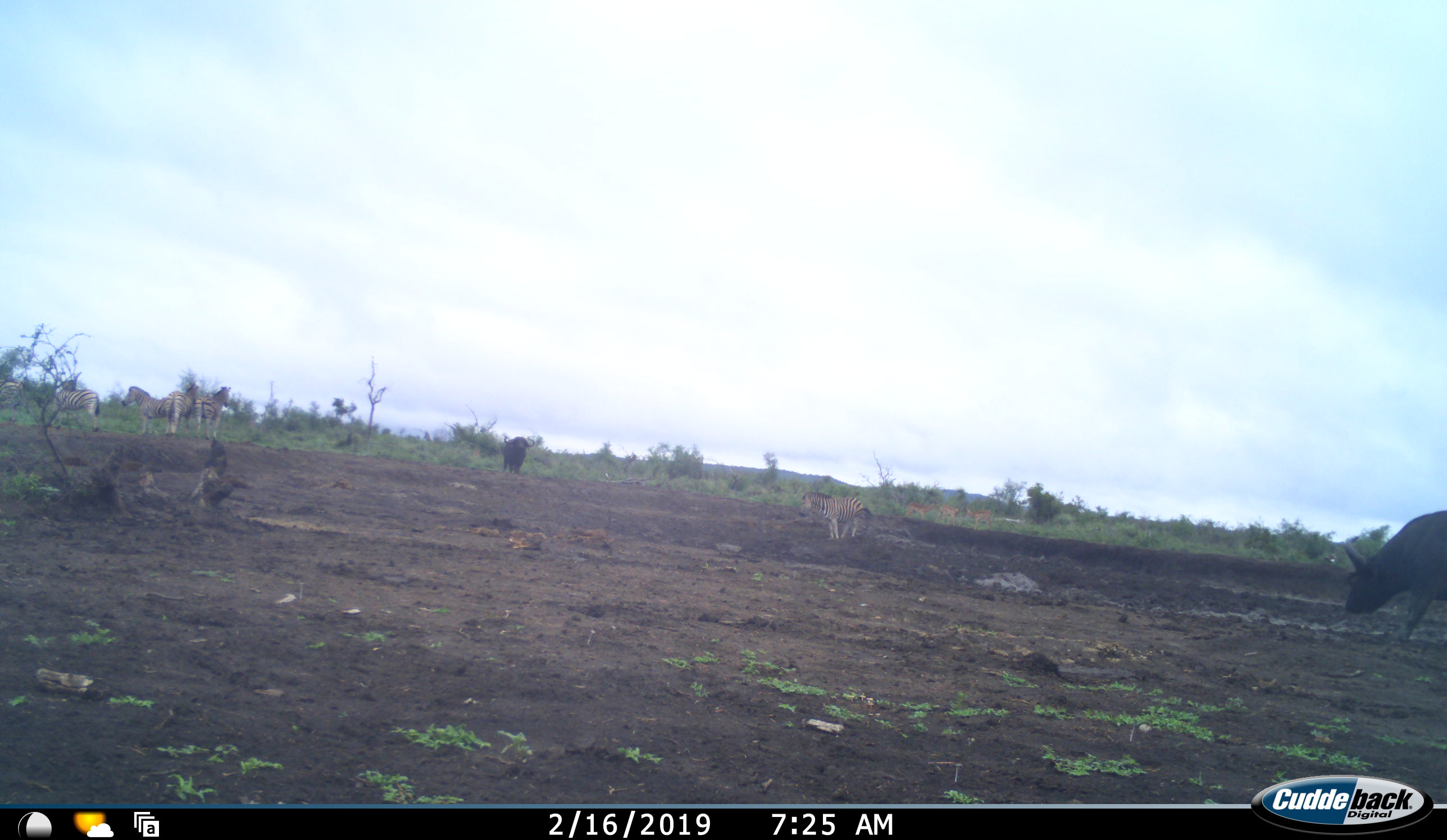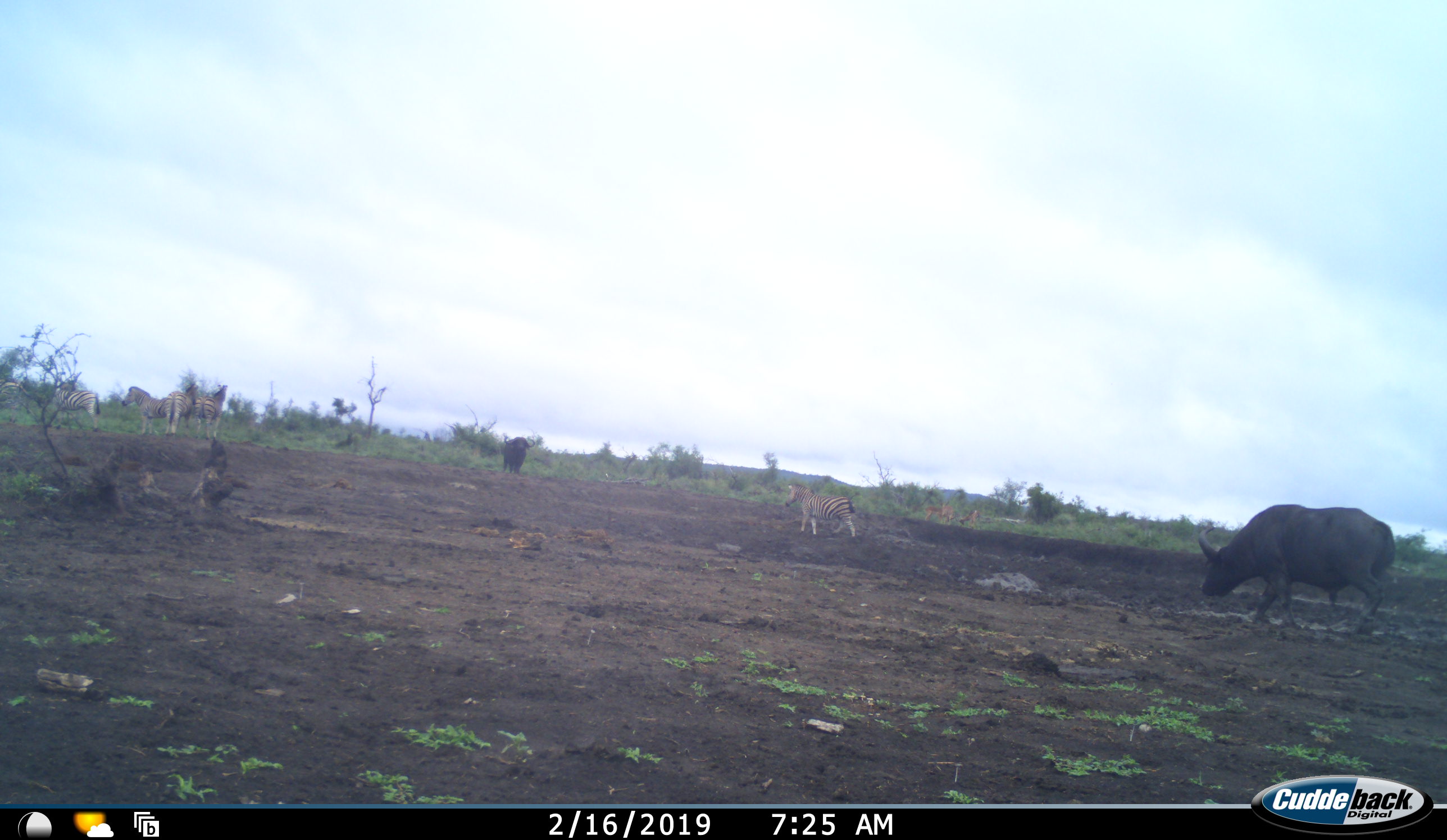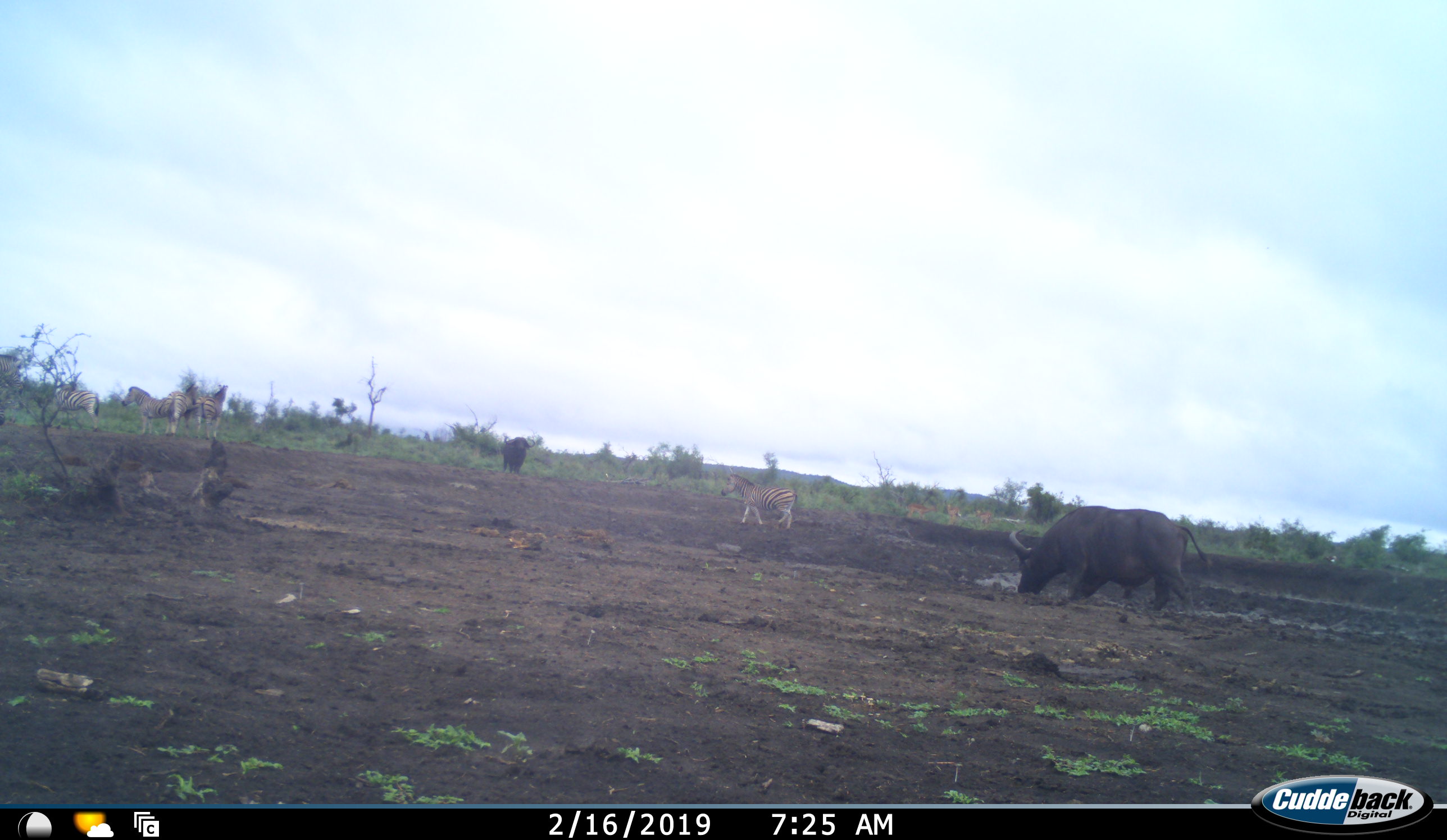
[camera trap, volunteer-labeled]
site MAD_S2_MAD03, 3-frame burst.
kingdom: Animalia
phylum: Chordata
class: Mammalia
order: Artiodactyla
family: Bovidae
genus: Syncerus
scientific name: Syncerus caffer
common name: african buffalo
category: buffalo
Buffalo (african buffalo) (Syncerus caffer), count 2. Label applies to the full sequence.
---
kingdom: Animalia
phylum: Chordata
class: Mammalia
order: Perissodactyla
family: Equidae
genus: Equus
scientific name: Equus quagga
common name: plains zebra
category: zebraplains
Zebraplains (plains zebra) (Equus quagga), count 6. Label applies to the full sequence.